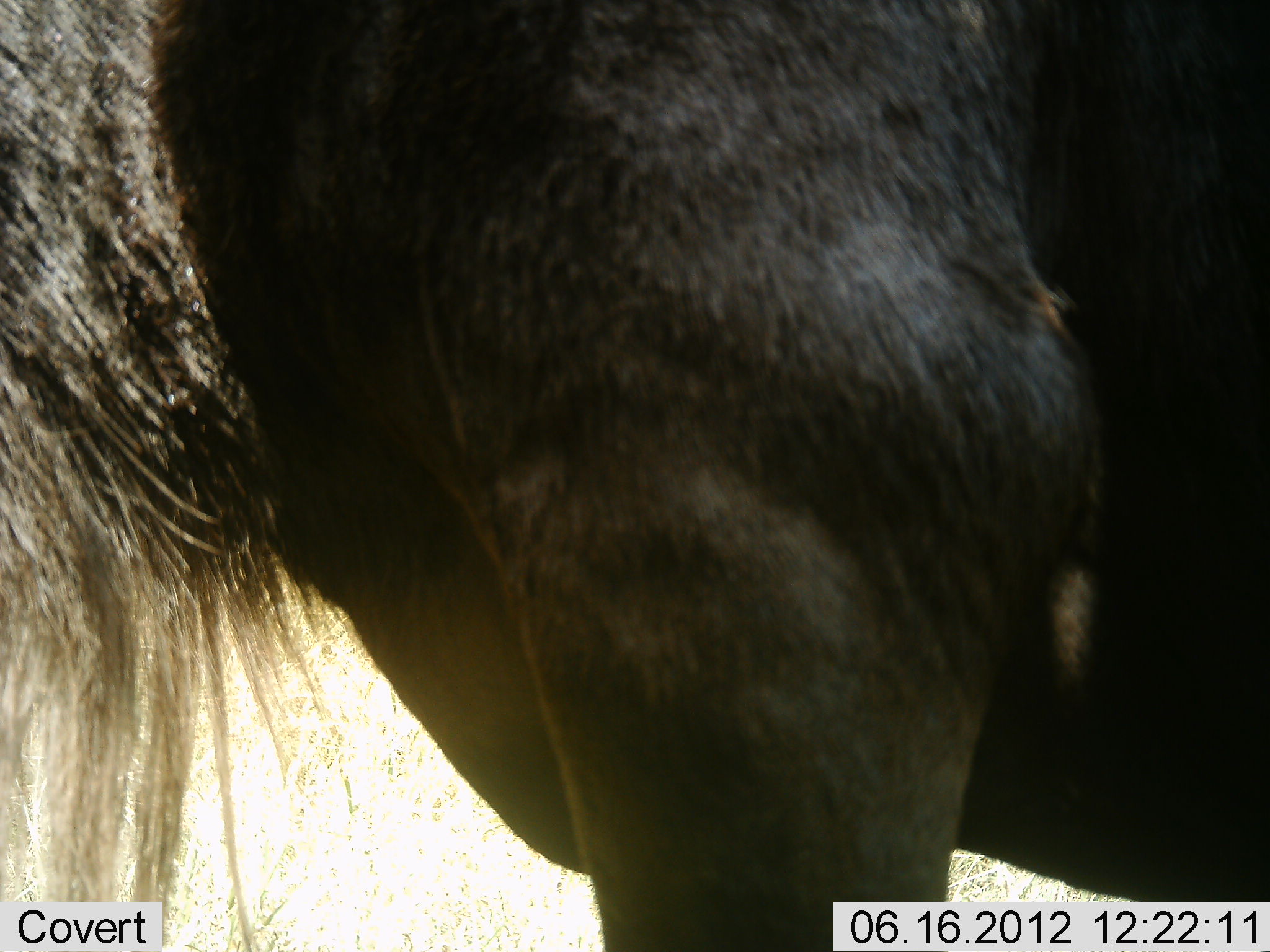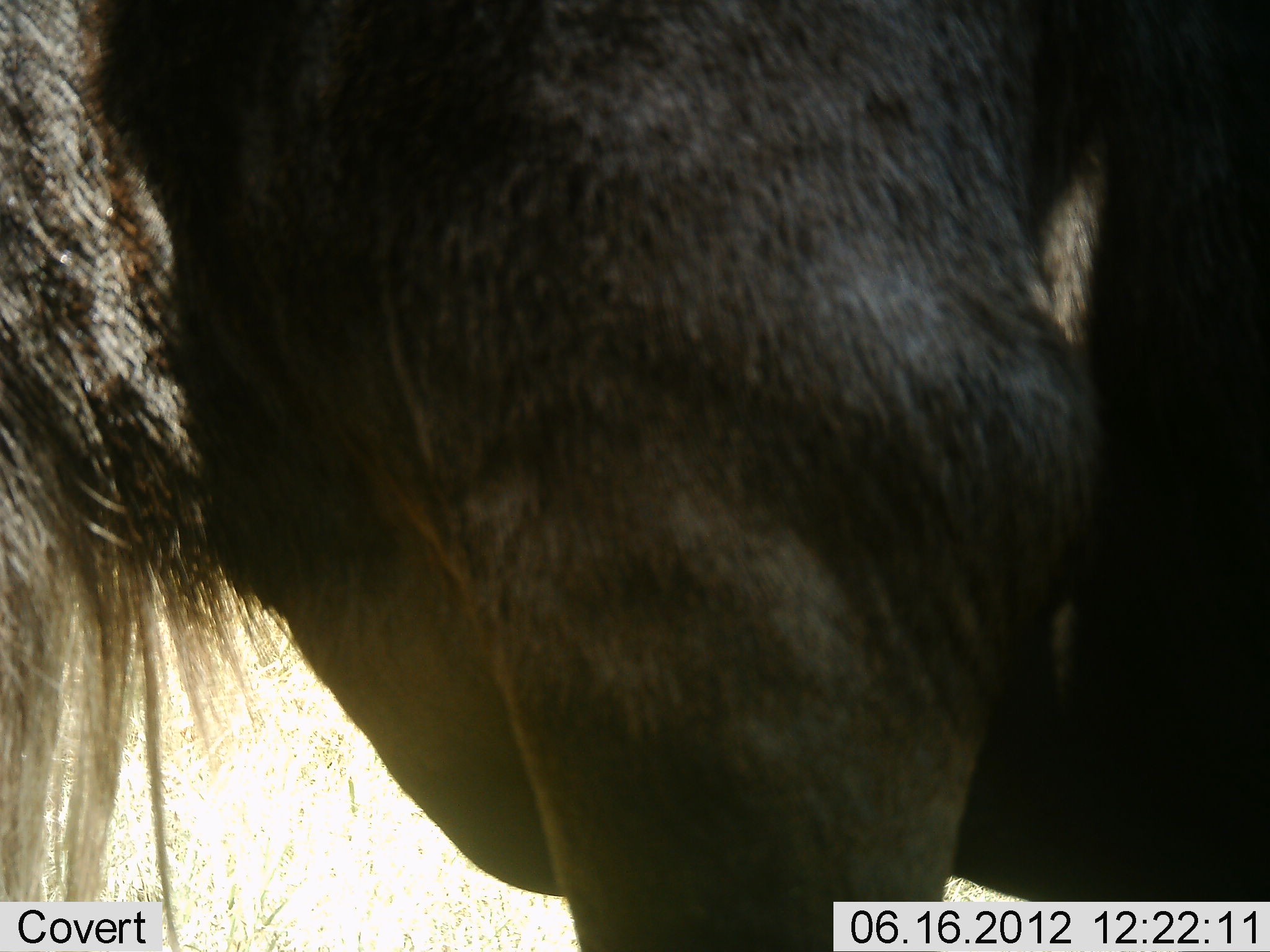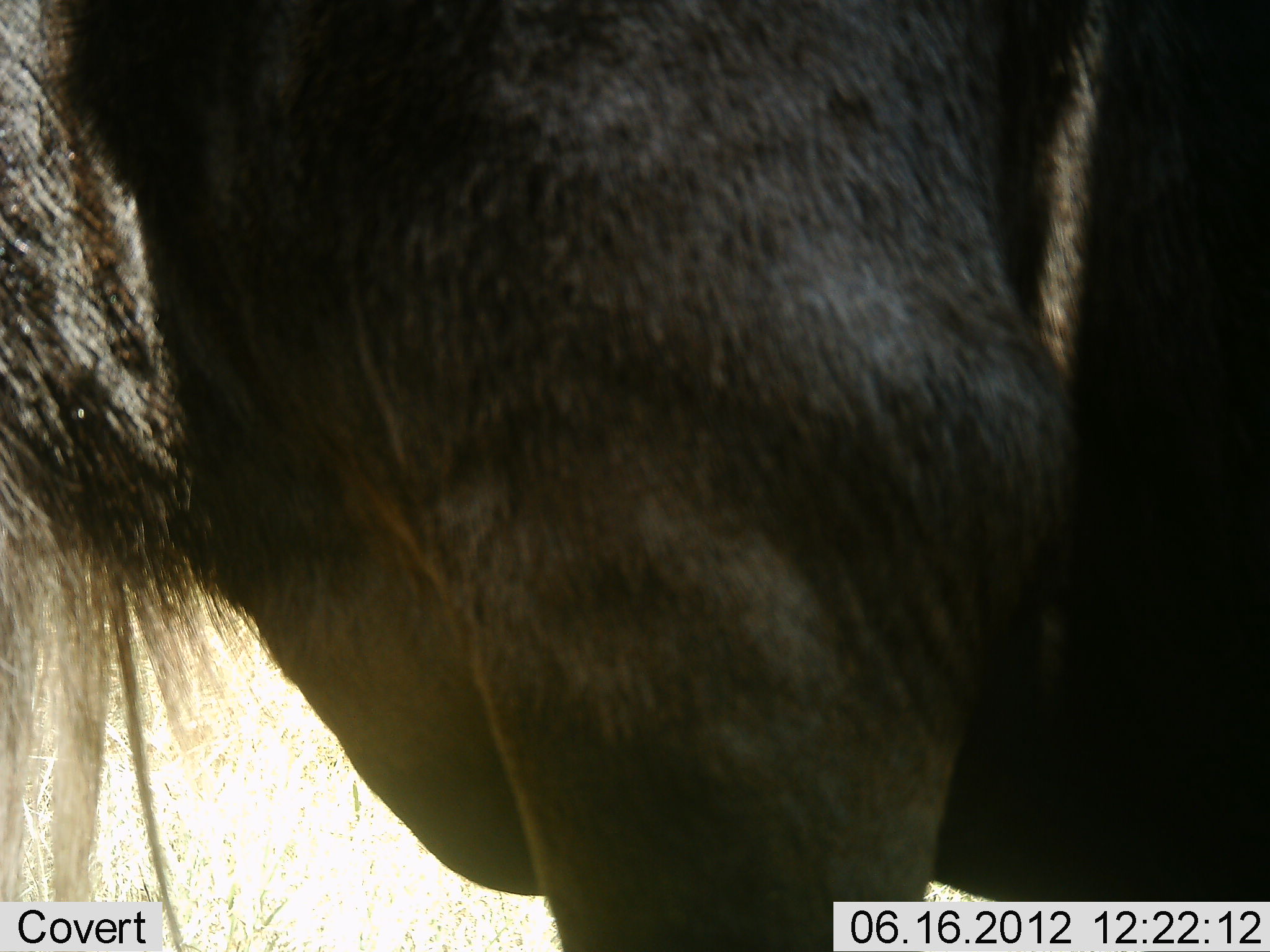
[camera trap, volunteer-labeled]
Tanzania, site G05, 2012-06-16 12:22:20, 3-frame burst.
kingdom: Animalia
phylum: Chordata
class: Mammalia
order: Artiodactyla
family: Bovidae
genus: Connochaetes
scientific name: Connochaetes taurinus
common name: blue wildebeest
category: wildebeest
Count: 1.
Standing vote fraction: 90%.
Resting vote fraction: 0%.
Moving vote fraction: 10%.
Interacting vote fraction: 0%.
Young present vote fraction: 0%.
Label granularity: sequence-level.